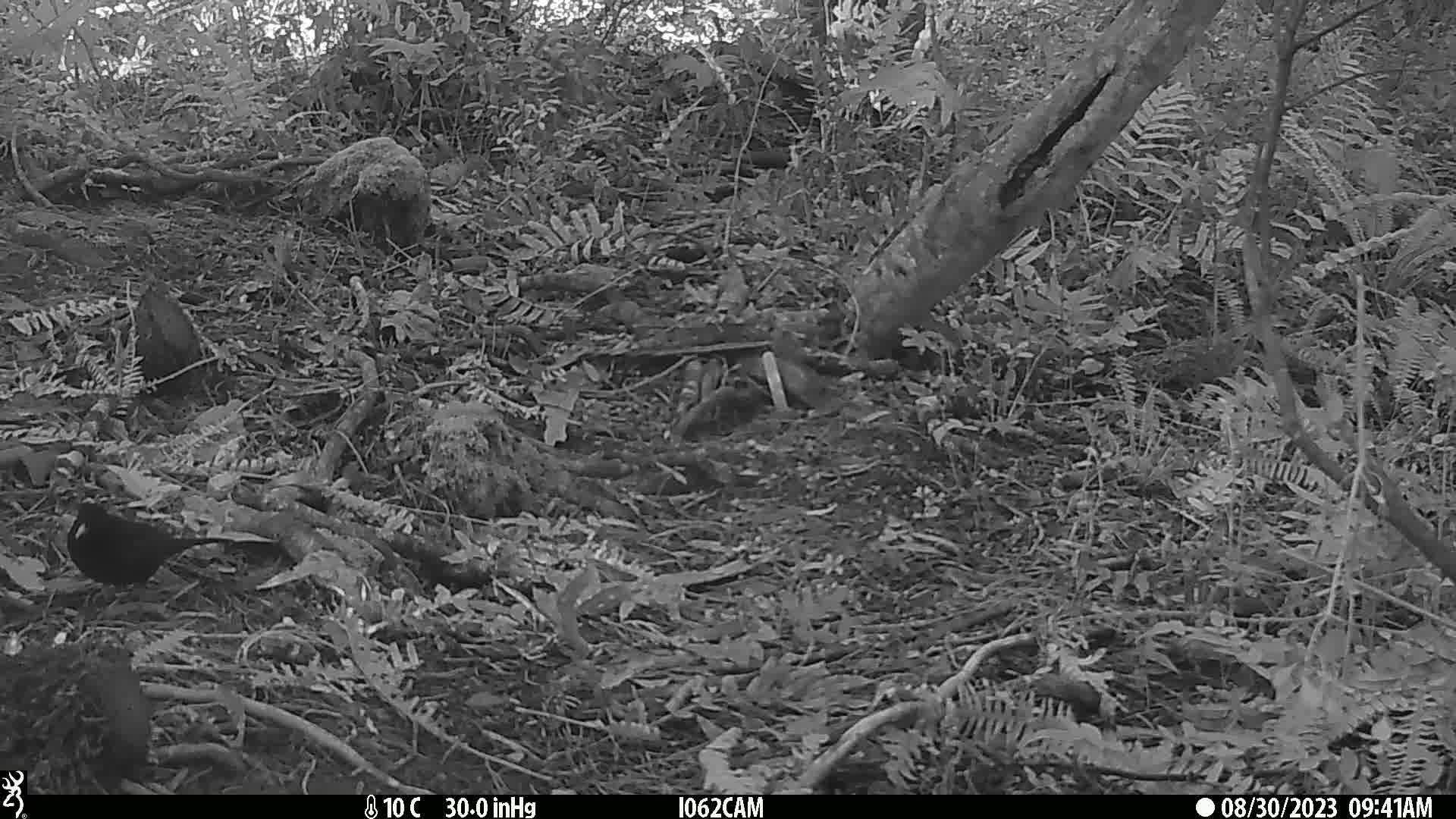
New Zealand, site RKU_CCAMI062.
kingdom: Animalia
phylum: Chordata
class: Aves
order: Passeriformes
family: Turdidae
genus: Turdus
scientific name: Turdus merula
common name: eurasian blackbird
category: blackbird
Blackbird (eurasian blackbird) (Turdus merula).